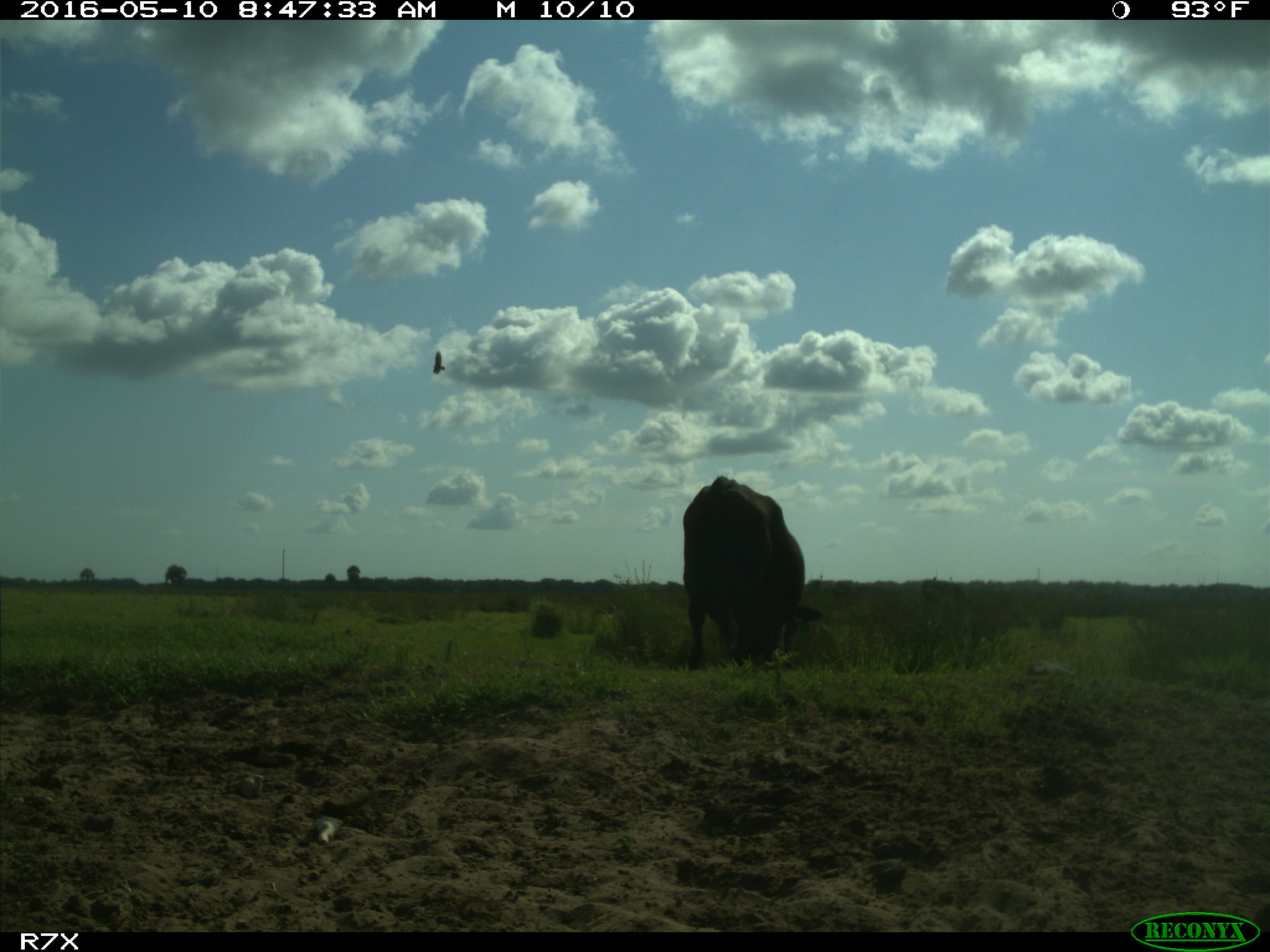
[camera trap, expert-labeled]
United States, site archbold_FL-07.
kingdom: Animalia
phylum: Chordata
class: Mammalia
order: Artiodactyla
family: Bovidae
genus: Bos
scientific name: Bos taurus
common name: domestic cow